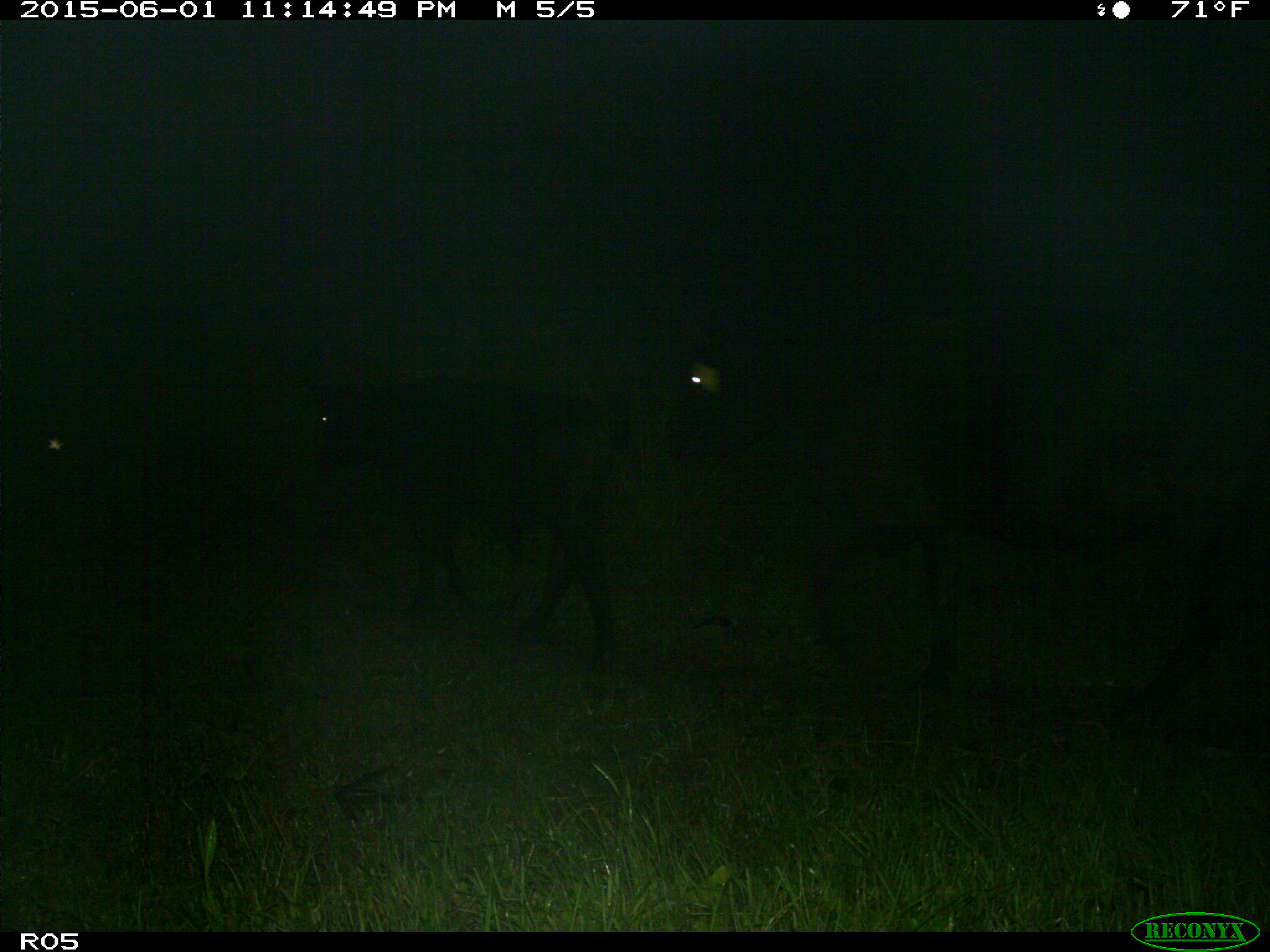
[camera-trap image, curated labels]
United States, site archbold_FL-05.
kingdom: Animalia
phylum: Chordata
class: Mammalia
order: Artiodactyla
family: Bovidae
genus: Bos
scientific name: Bos taurus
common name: domestic cow